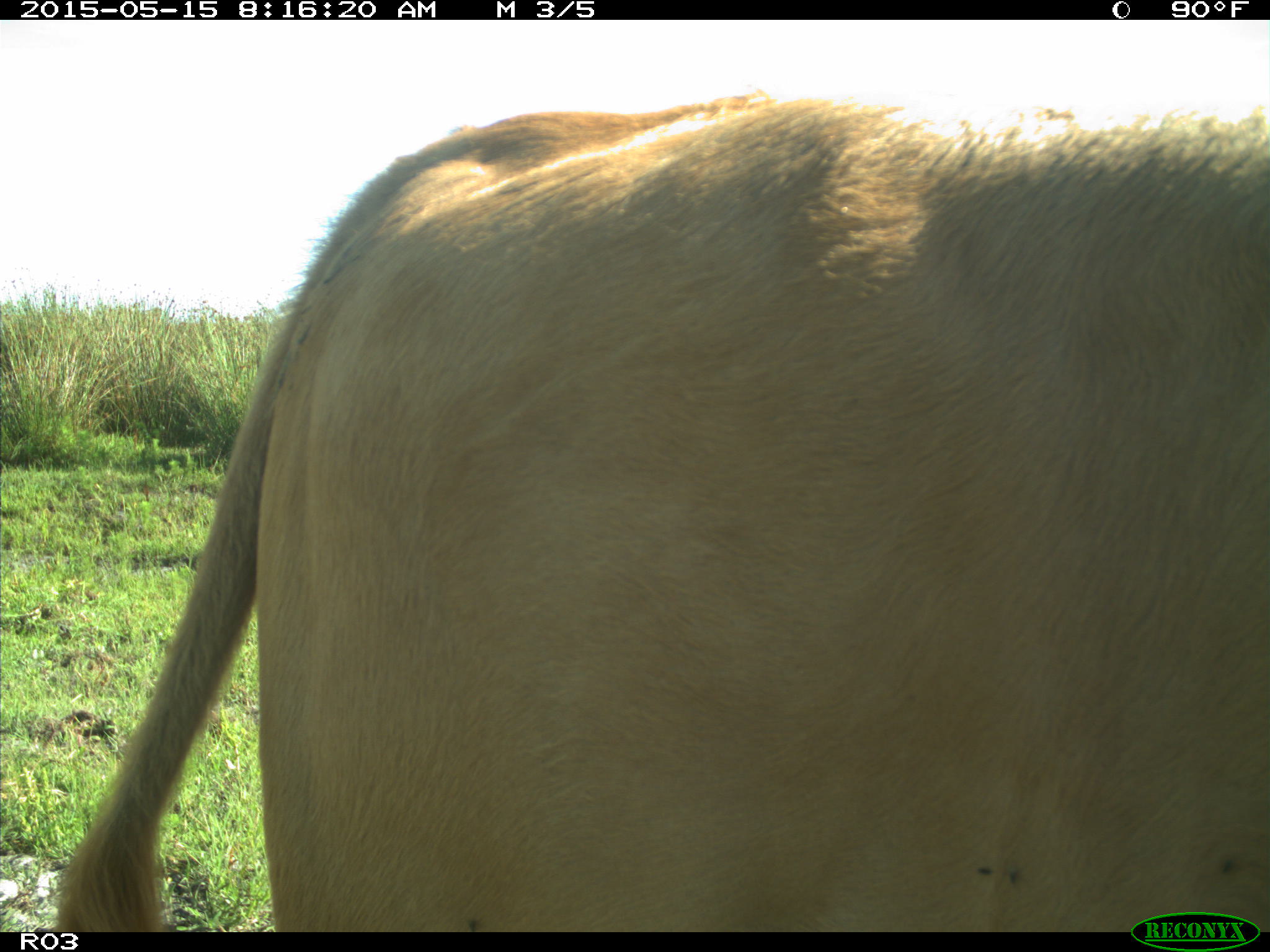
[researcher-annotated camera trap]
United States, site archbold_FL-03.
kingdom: Animalia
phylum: Chordata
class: Mammalia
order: Artiodactyla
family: Bovidae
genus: Bos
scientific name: Bos taurus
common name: domestic cow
Bos taurus (domestic cow).